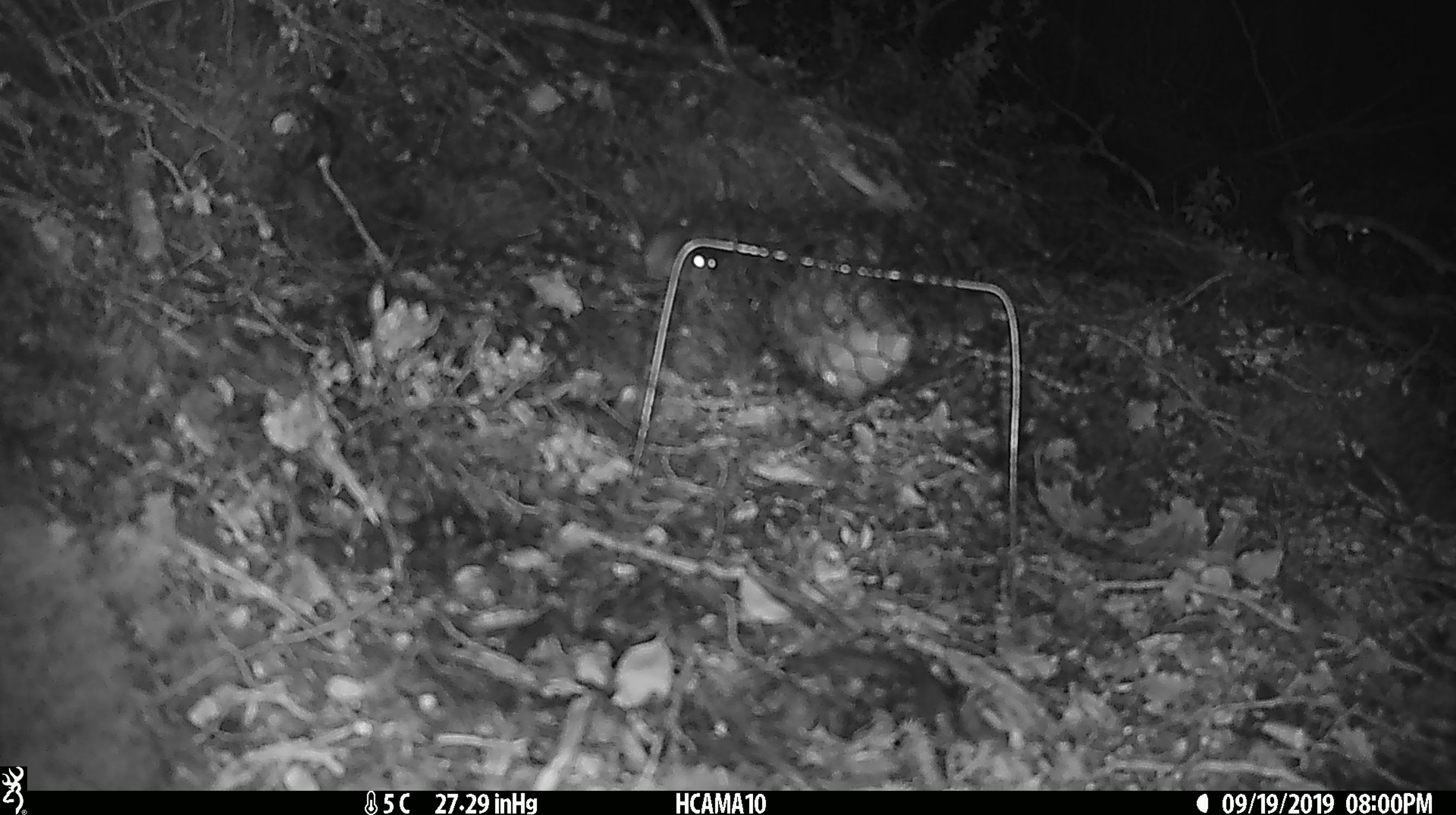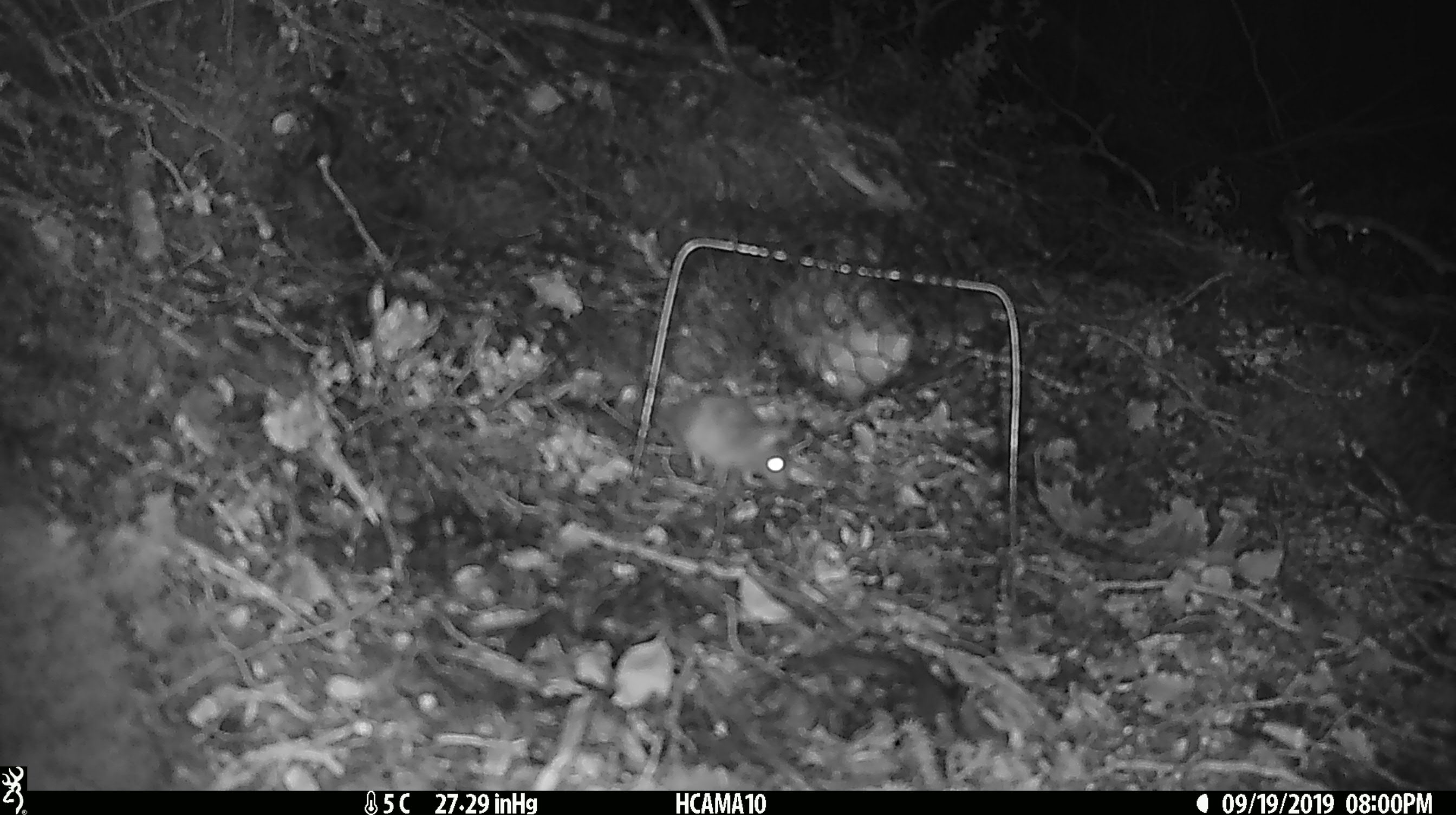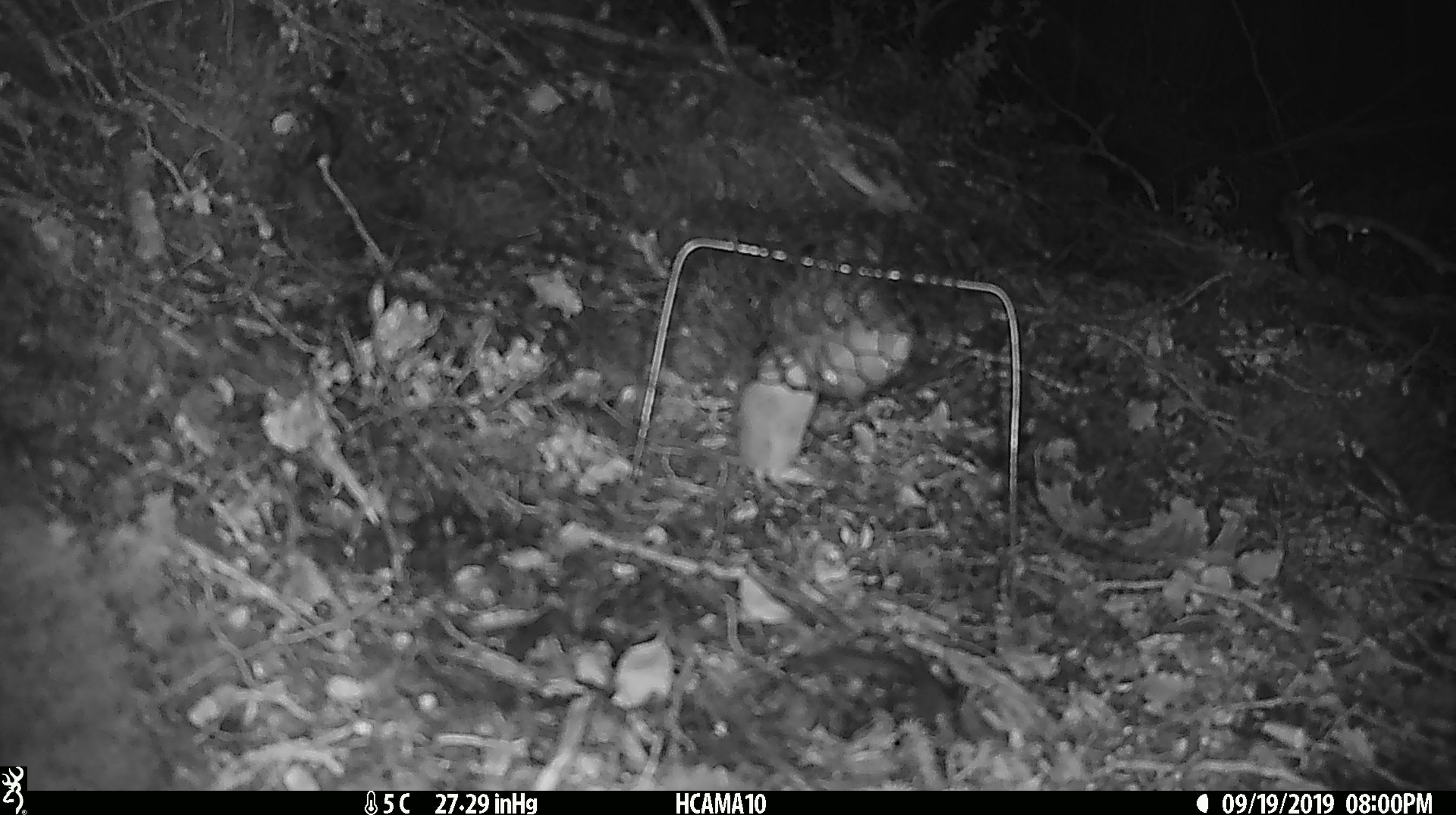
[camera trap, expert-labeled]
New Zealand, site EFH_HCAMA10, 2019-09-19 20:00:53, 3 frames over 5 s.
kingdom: Animalia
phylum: Chordata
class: Mammalia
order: Rodentia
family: Muridae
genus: Mus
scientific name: Mus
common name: mouse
Mouse (Mus).